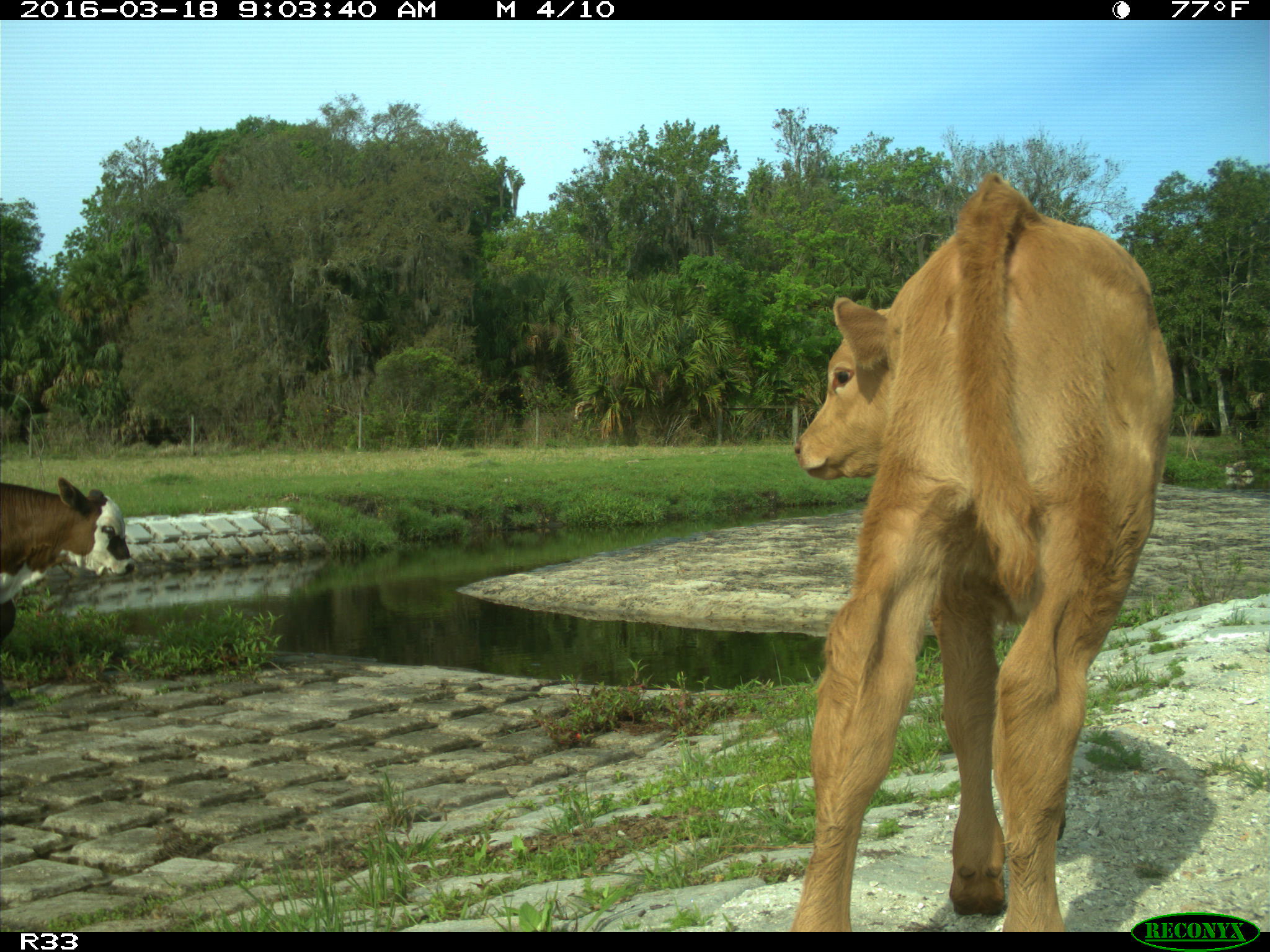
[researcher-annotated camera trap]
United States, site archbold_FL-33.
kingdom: Animalia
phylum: Chordata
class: Mammalia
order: Artiodactyla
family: Bovidae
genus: Bos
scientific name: Bos taurus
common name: domestic cow